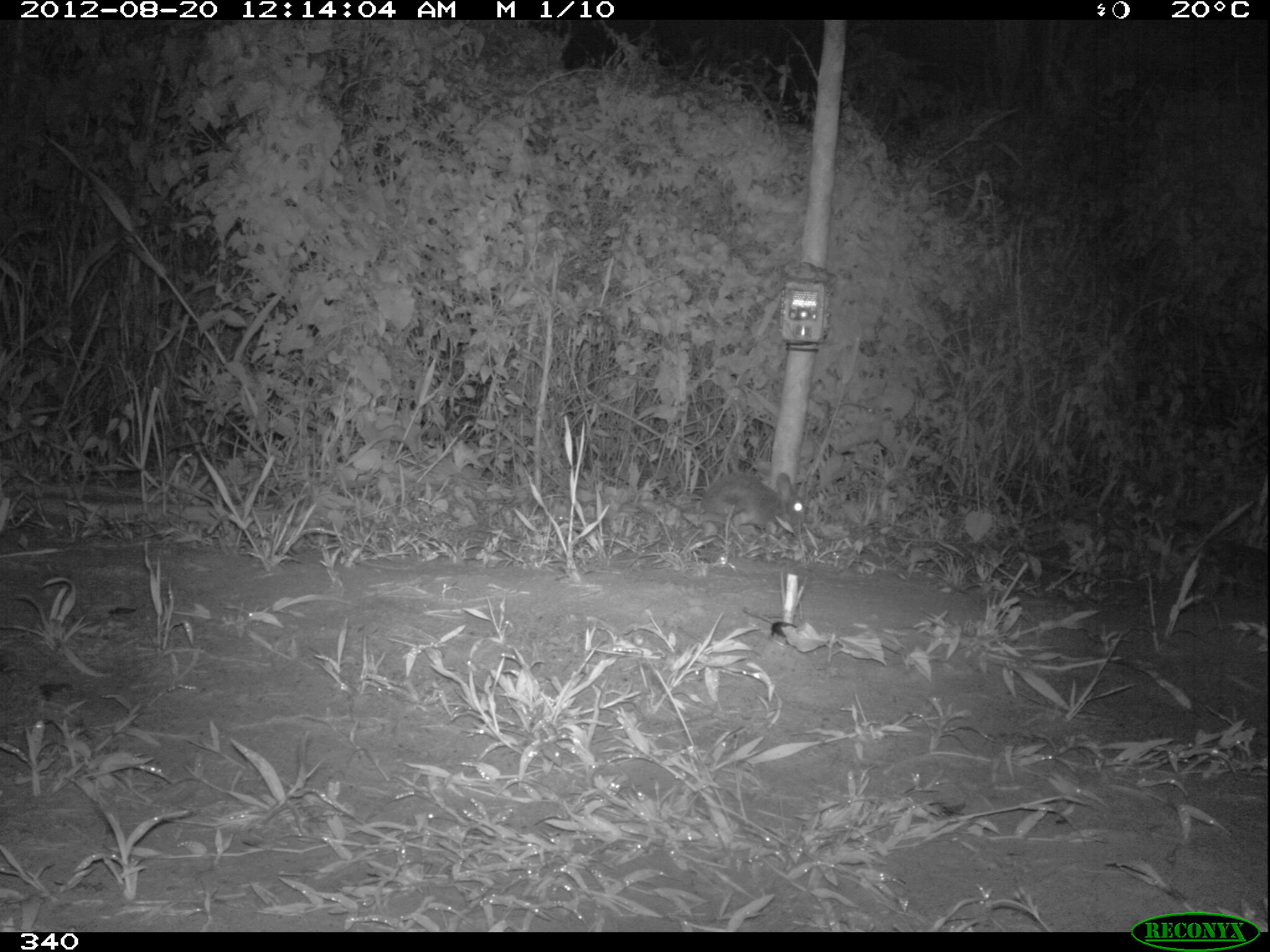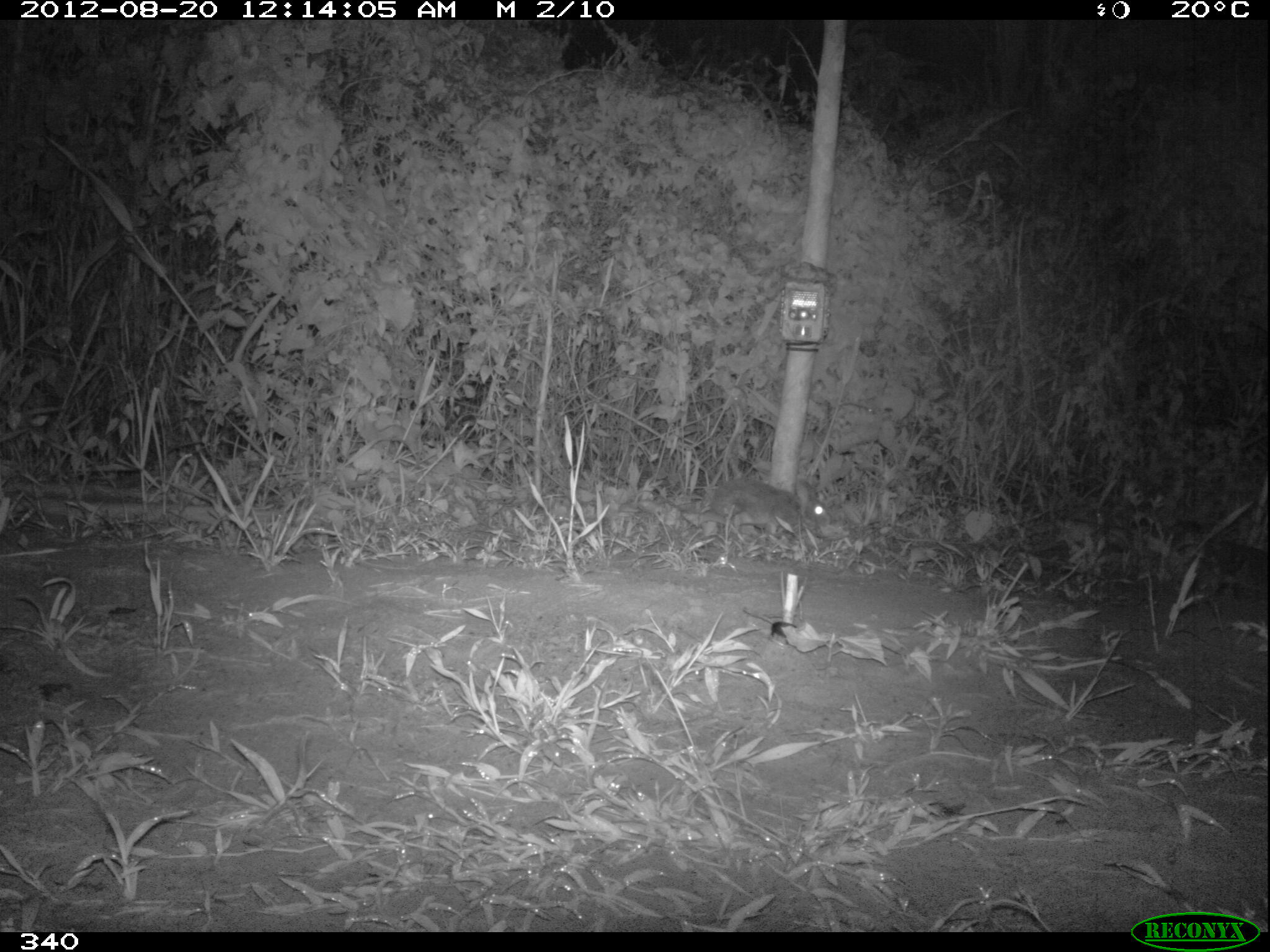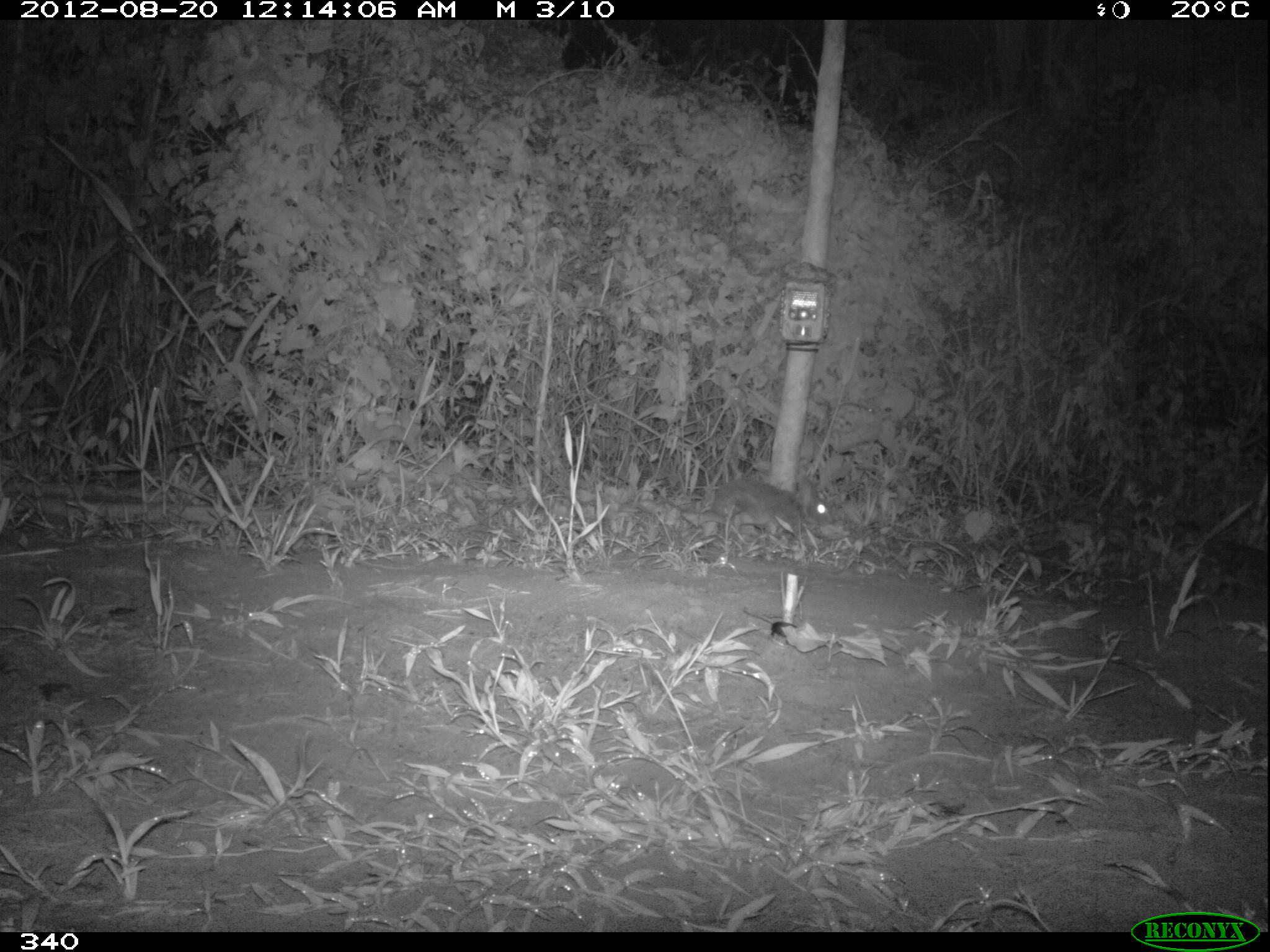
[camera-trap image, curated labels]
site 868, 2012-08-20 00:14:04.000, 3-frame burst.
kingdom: Animalia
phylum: Chordata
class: Mammalia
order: Lagomorpha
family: Leporidae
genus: Sylvilagus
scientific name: Sylvilagus brasiliensis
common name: tapeti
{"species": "Sylvilagus brasiliensis (tapeti)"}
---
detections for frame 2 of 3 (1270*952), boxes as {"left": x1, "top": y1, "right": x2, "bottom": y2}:
sylvilagus brasiliensis: {"left": 709, "top": 478, "right": 831, "bottom": 538}